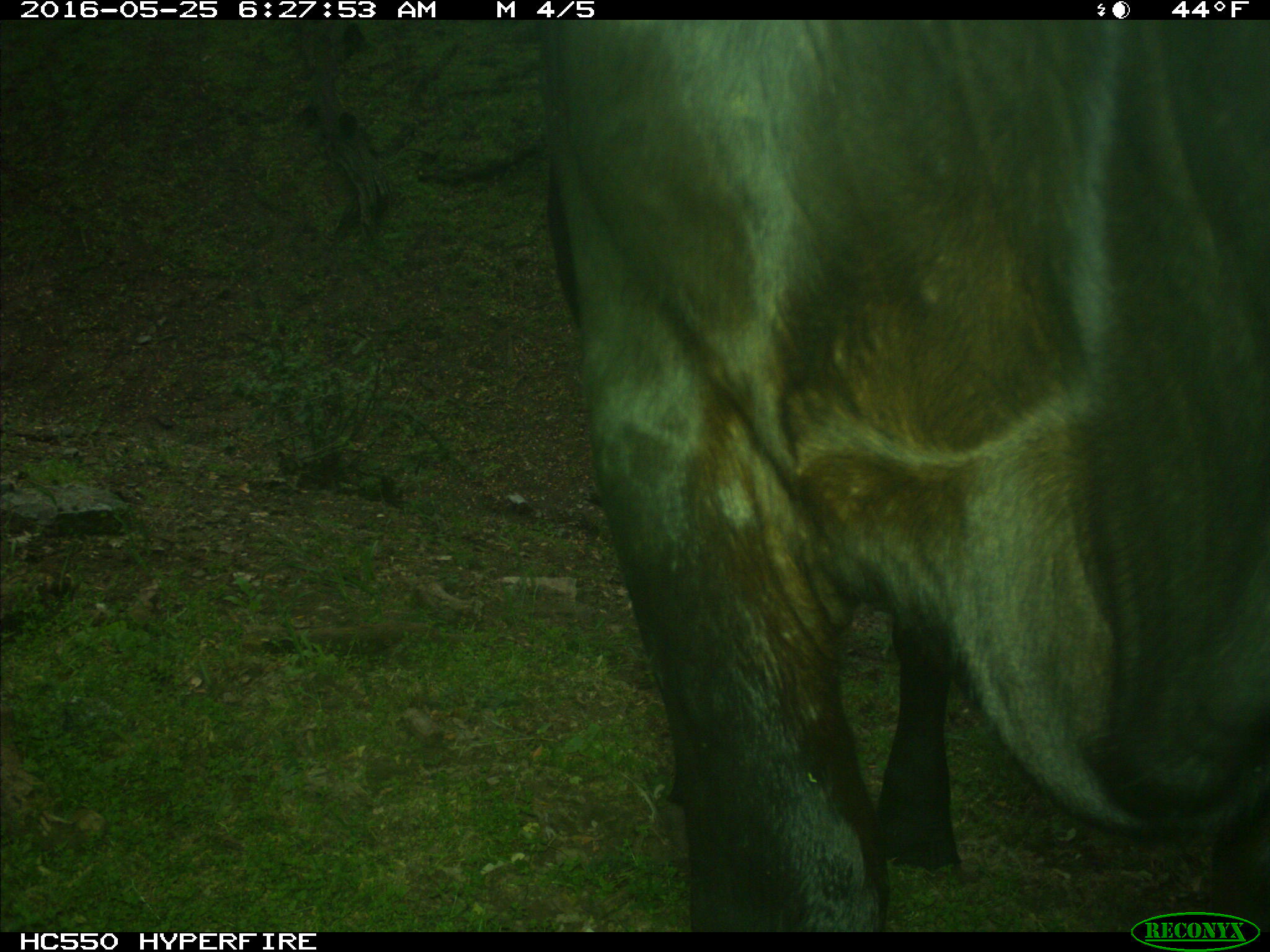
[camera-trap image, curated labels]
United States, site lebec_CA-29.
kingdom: Animalia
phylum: Chordata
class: Mammalia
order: Artiodactyla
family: Bovidae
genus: Bos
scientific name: Bos taurus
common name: domestic cow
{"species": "Bos taurus (domestic cow)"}